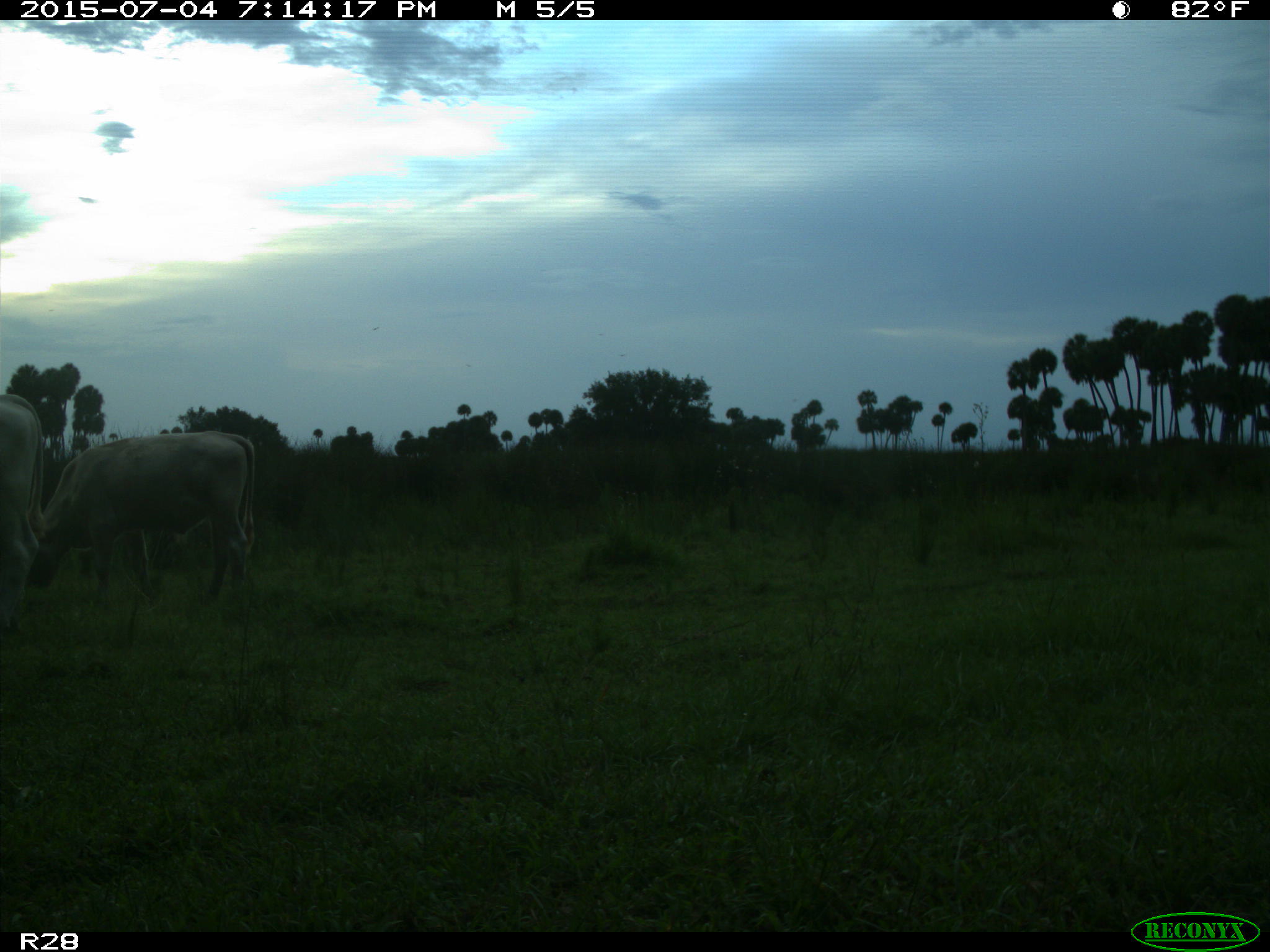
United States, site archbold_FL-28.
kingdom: Animalia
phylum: Chordata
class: Mammalia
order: Artiodactyla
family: Bovidae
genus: Bos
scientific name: Bos taurus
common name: domestic cow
Bos taurus (domestic cow).